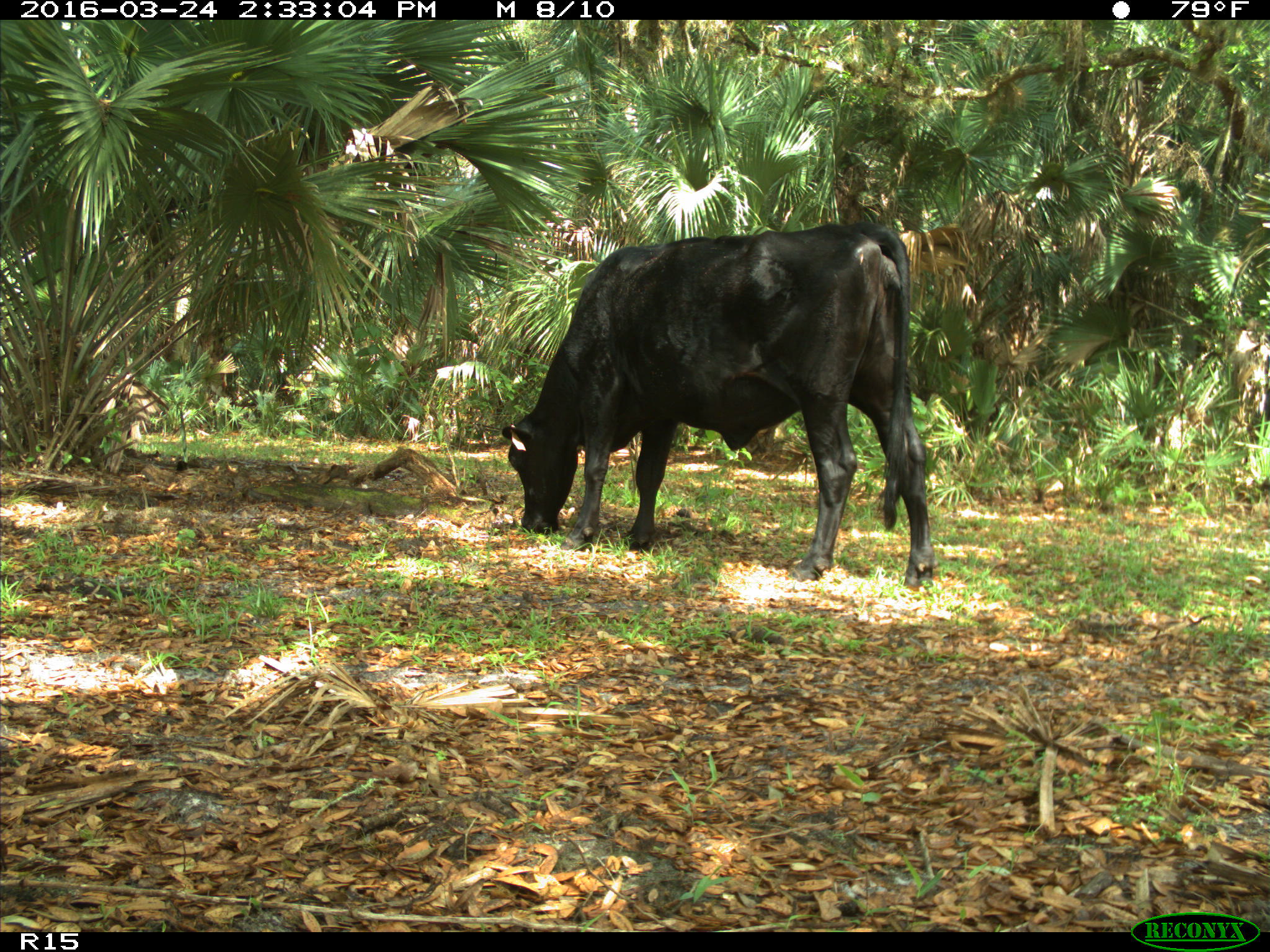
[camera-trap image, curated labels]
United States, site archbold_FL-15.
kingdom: Animalia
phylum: Chordata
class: Mammalia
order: Artiodactyla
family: Bovidae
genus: Bos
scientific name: Bos taurus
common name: domestic cow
Bos taurus (domestic cow).